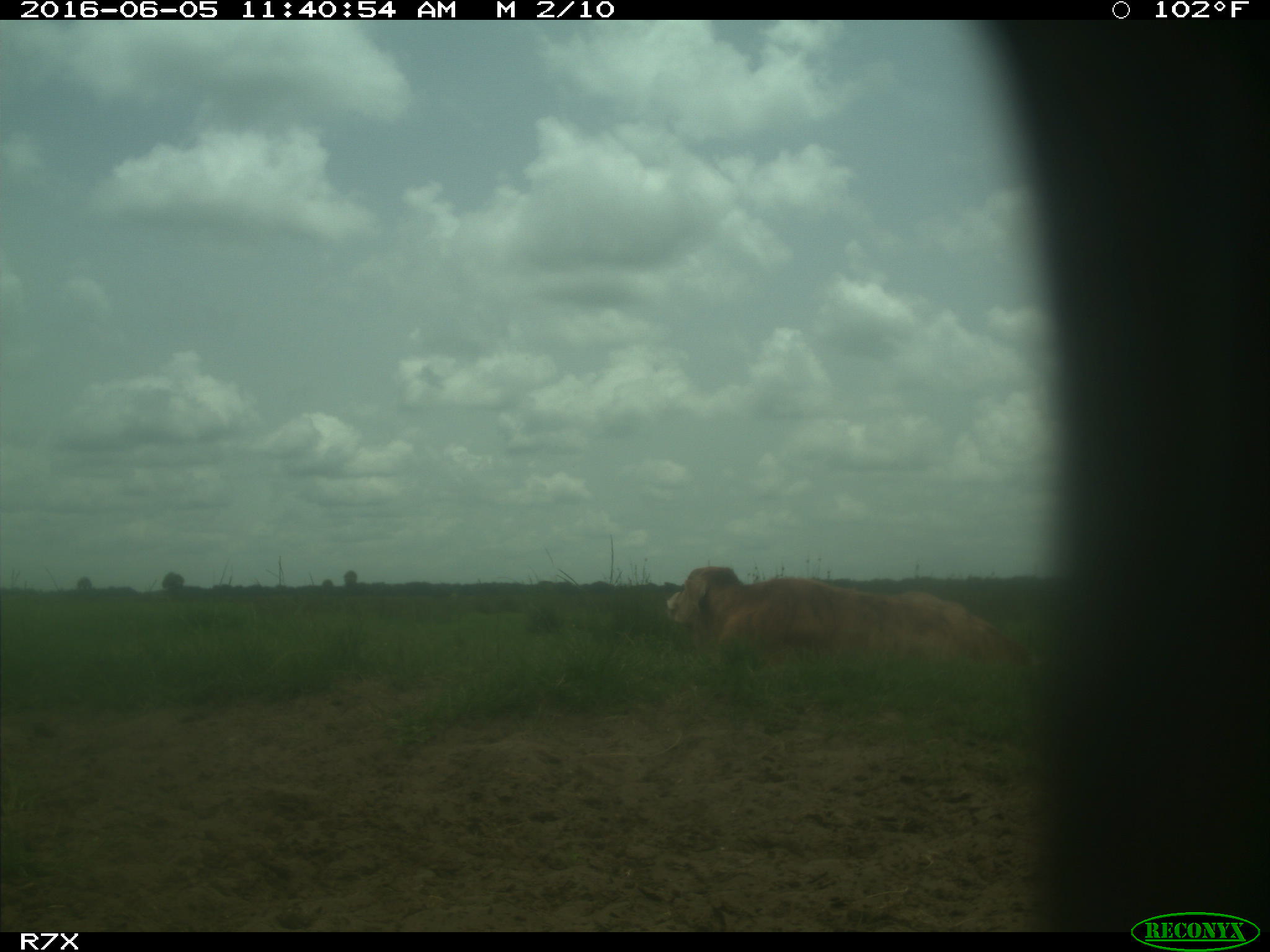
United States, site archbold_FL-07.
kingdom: Animalia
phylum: Chordata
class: Mammalia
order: Artiodactyla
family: Bovidae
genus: Bos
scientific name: Bos taurus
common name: domestic cow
Bos taurus (domestic cow).